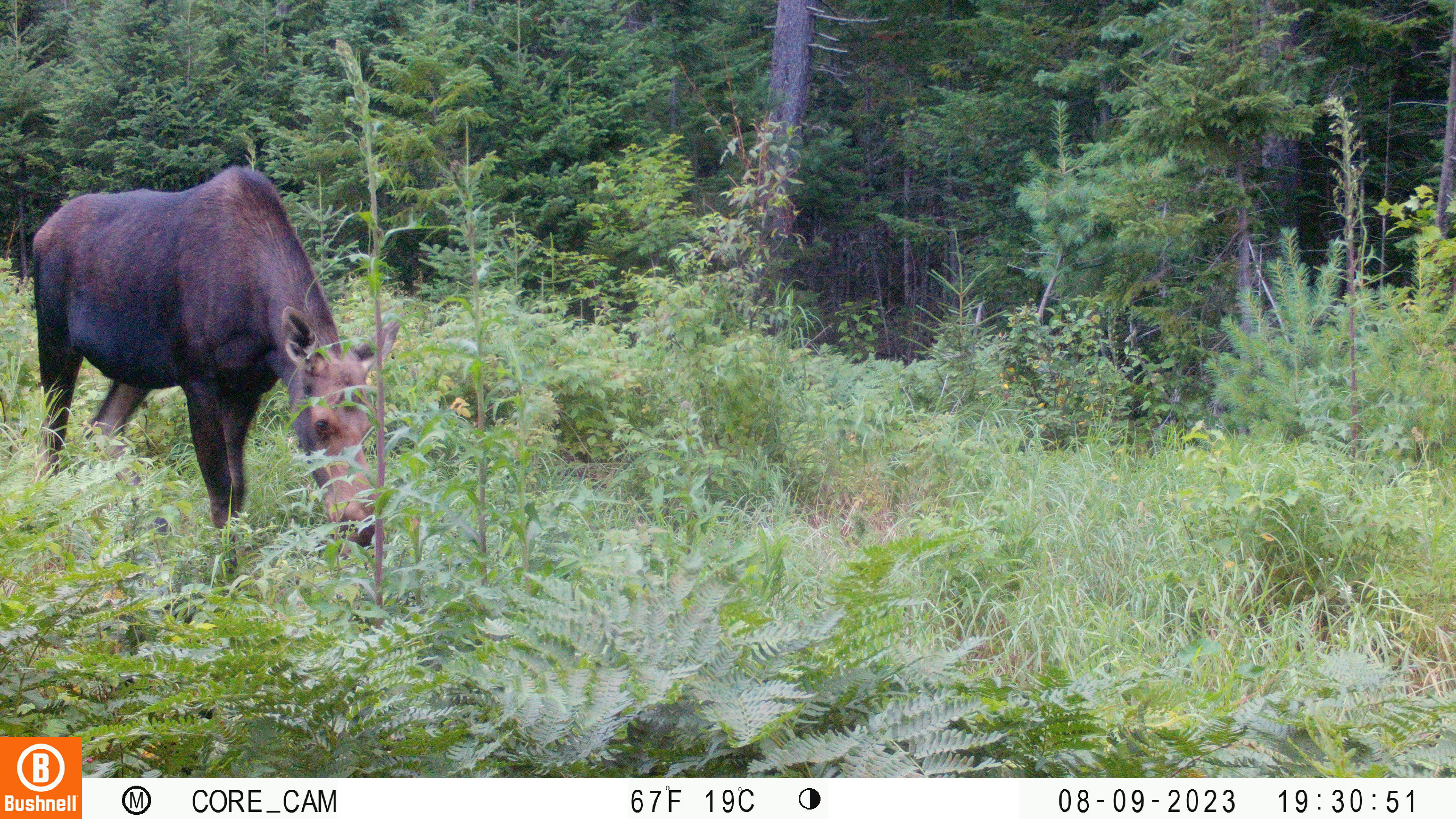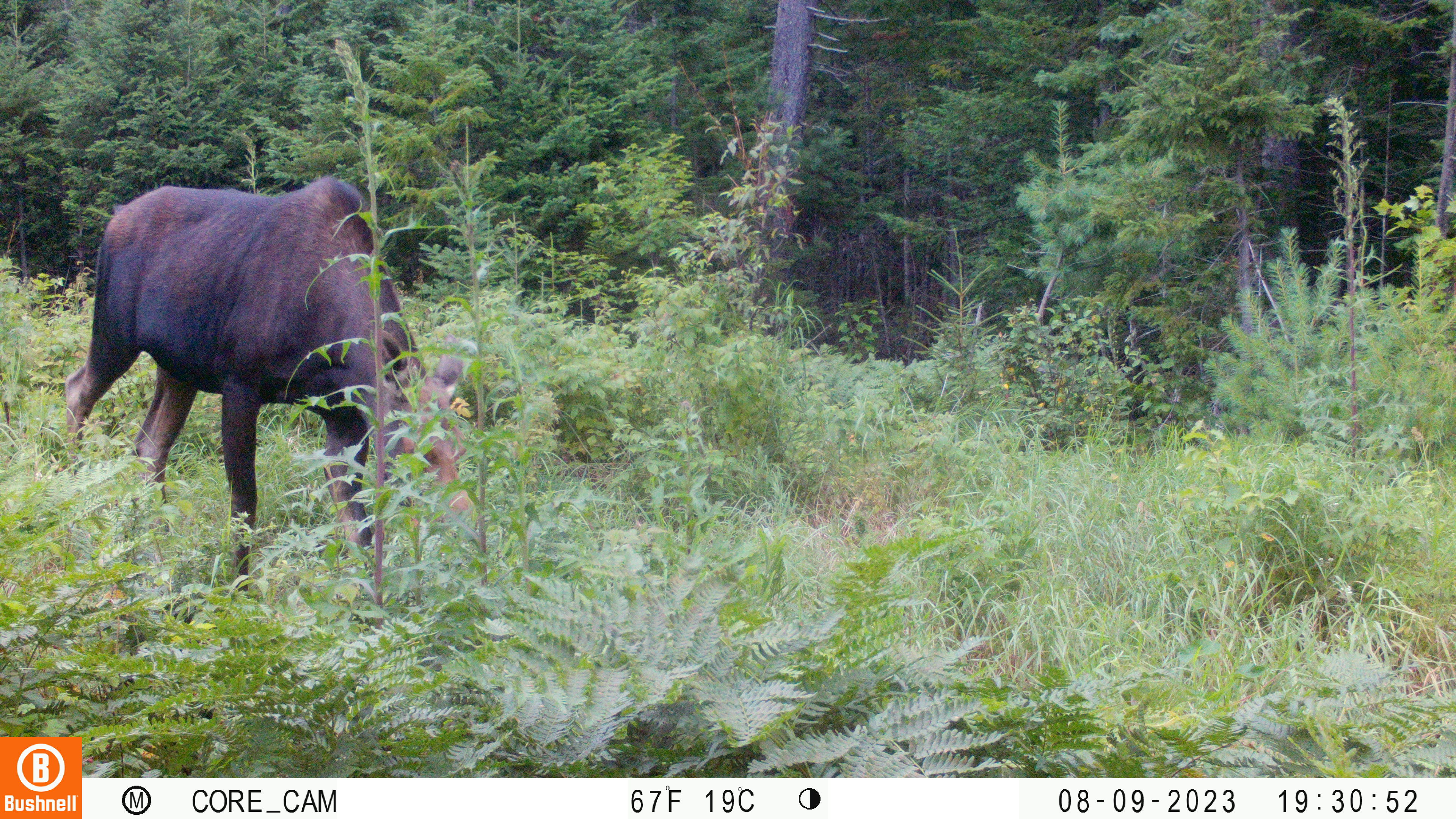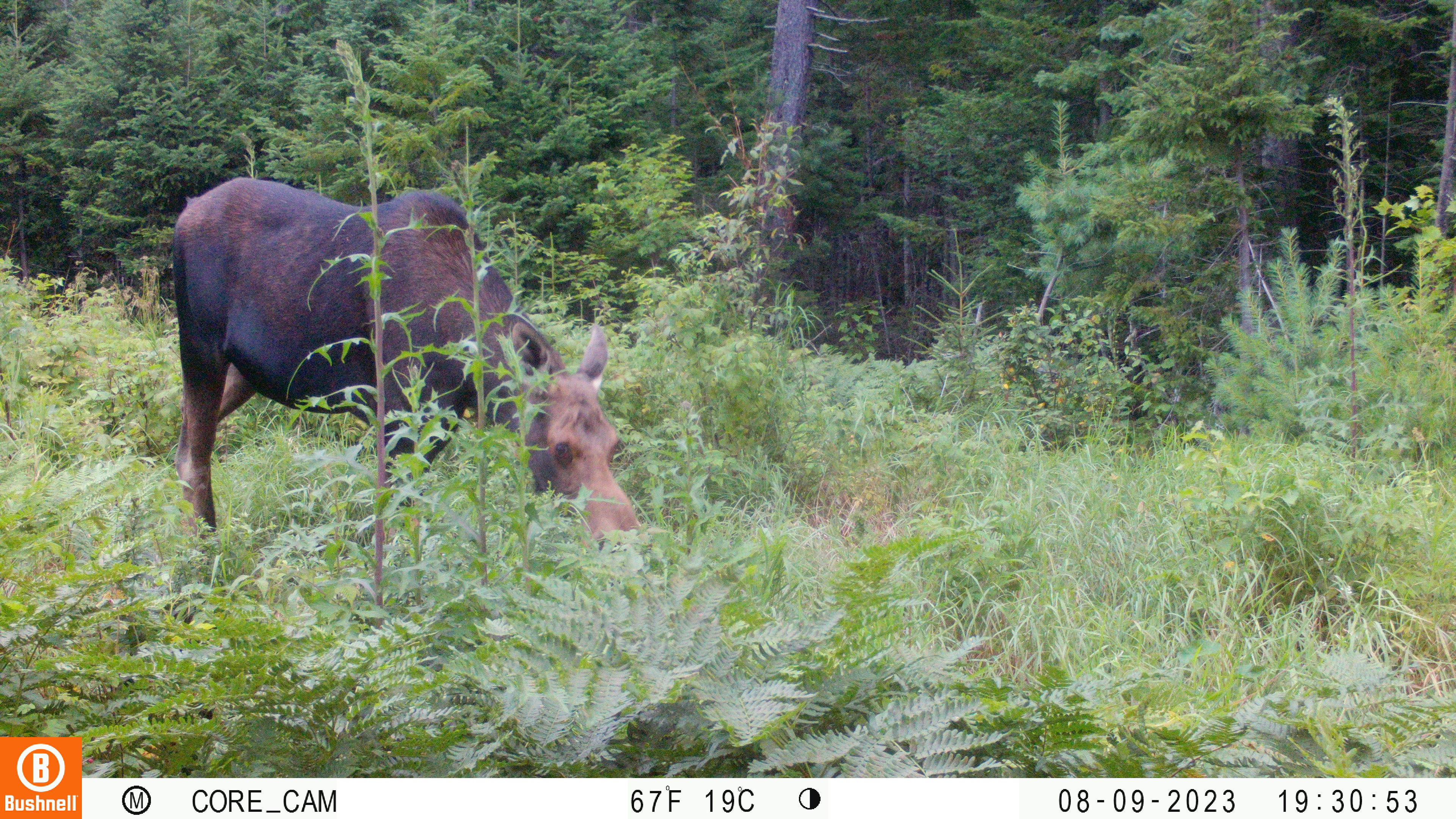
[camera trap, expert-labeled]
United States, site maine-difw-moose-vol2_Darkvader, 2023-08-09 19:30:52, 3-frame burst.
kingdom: Animalia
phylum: Chordata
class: Mammalia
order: Artiodactyla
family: Cervidae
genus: Alces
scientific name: Alces alces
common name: moose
Moose (Alces alces).